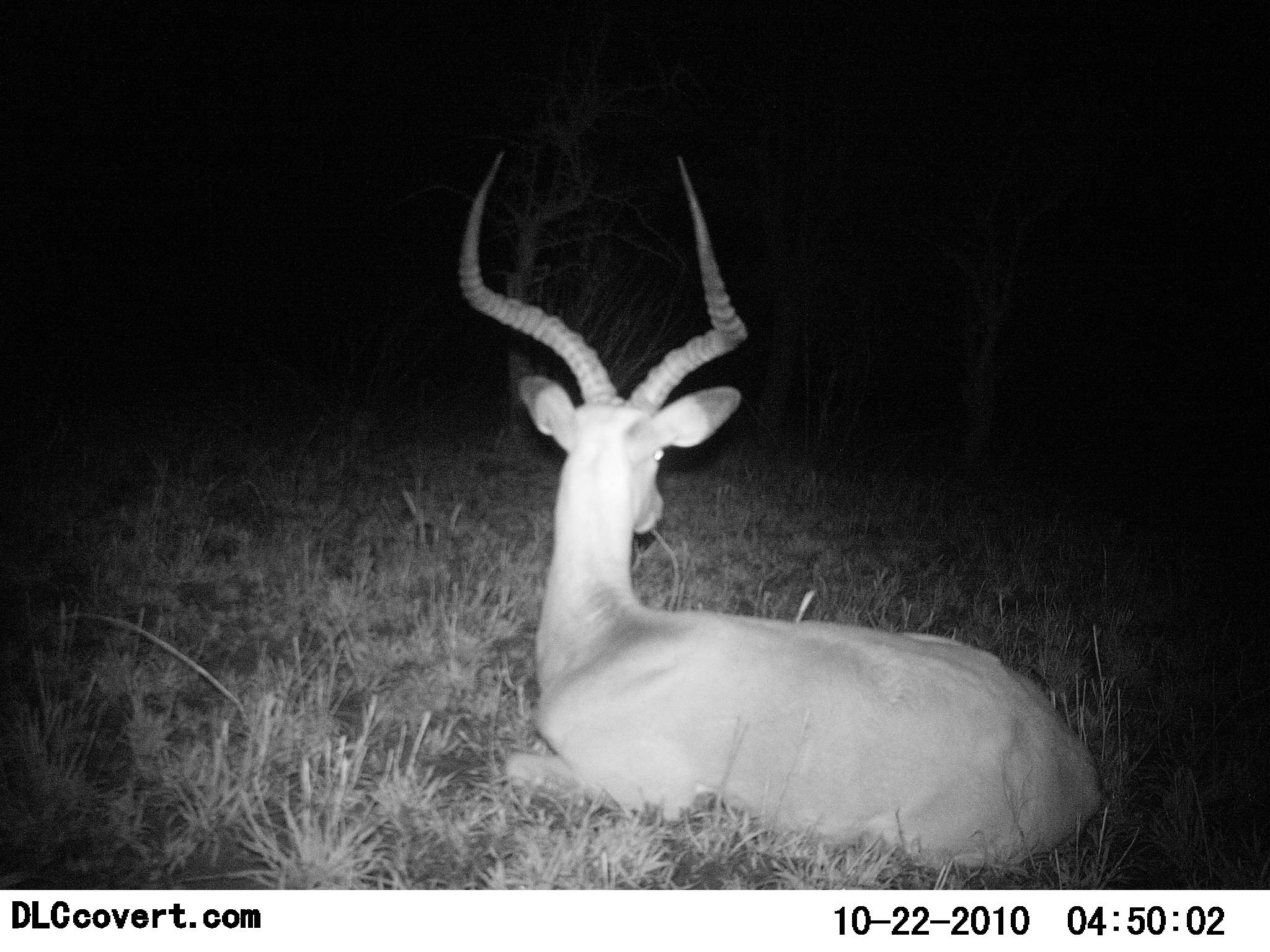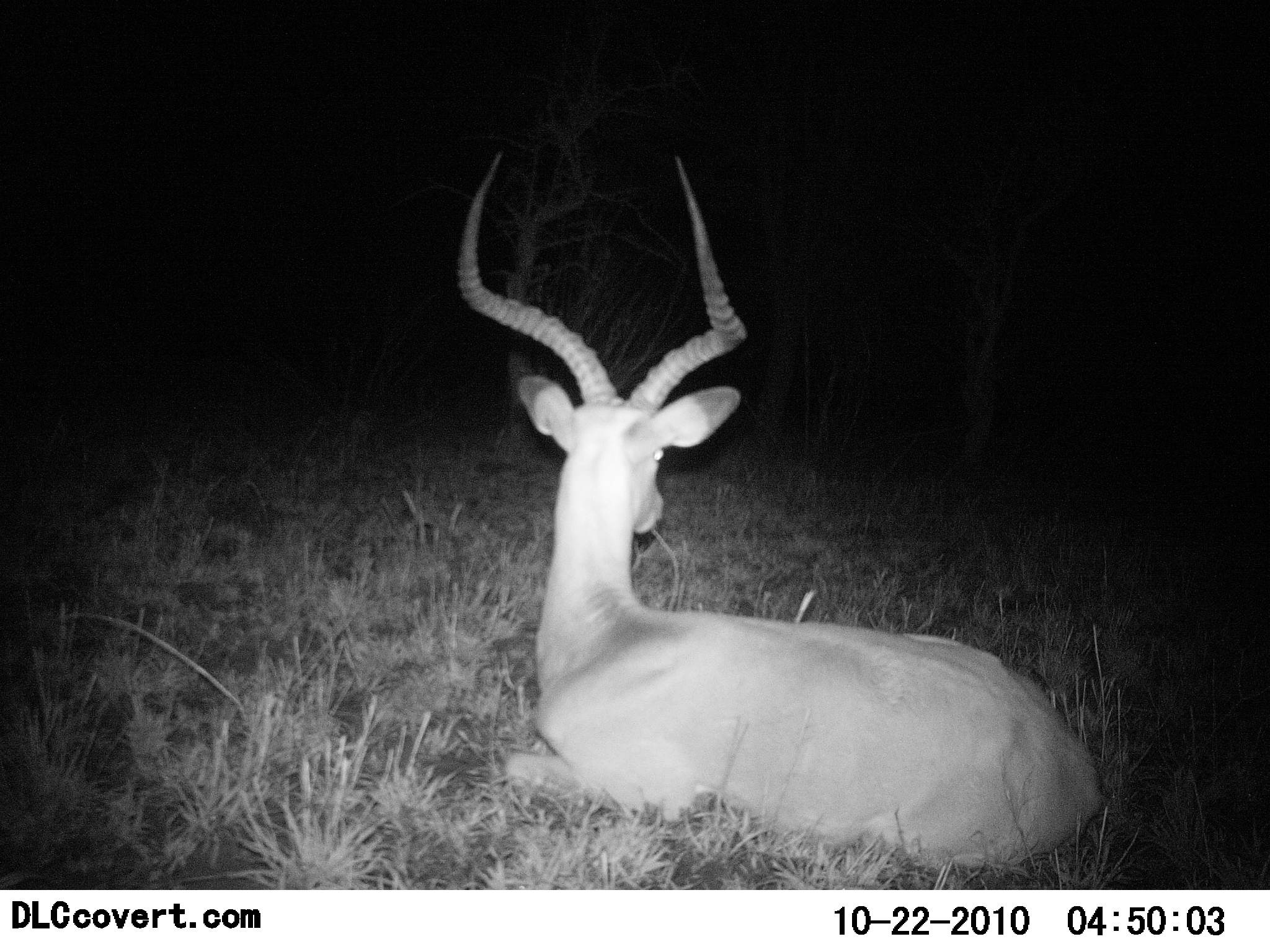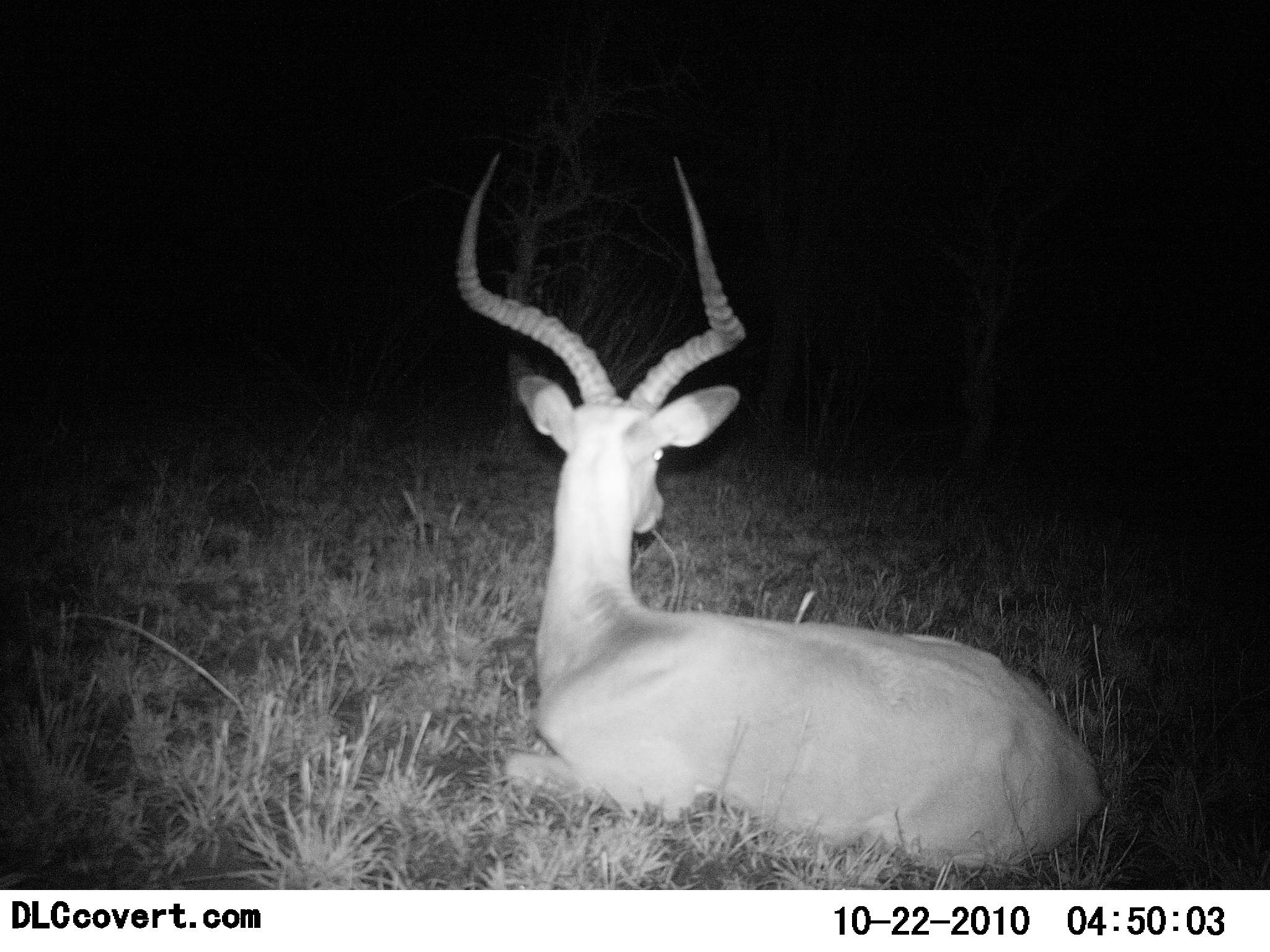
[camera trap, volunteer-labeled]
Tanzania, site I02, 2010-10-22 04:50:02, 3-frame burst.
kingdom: Animalia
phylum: Chordata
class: Mammalia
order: Artiodactyla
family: Bovidae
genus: Aepyceros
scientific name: Aepyceros melampus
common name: impala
Impala (Aepyceros melampus), count 1. Behavior (volunteer vote fractions): standing 0%, resting 100%, moving 0%, interacting 0%. Young present (vote fraction): 0%. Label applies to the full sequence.